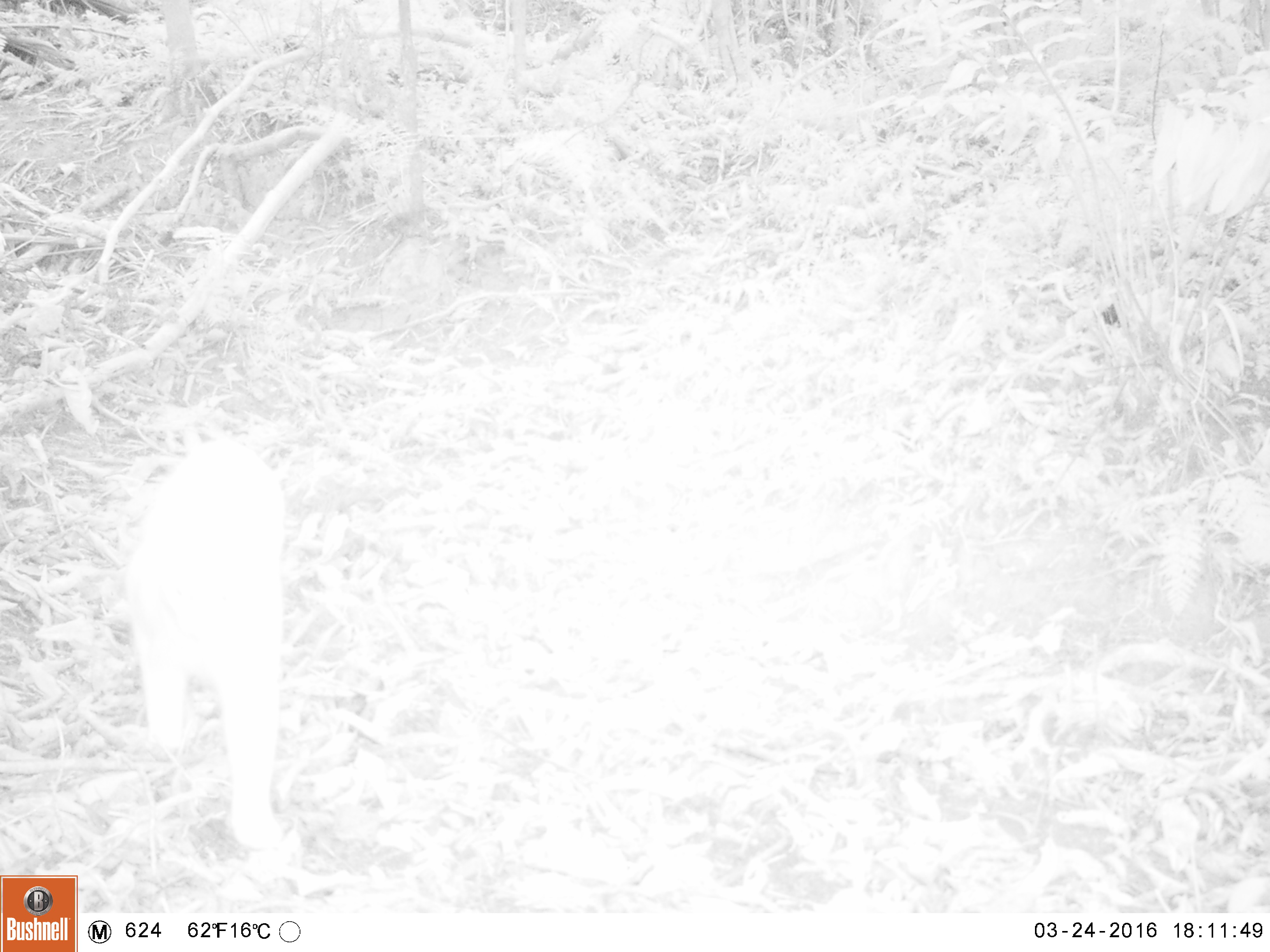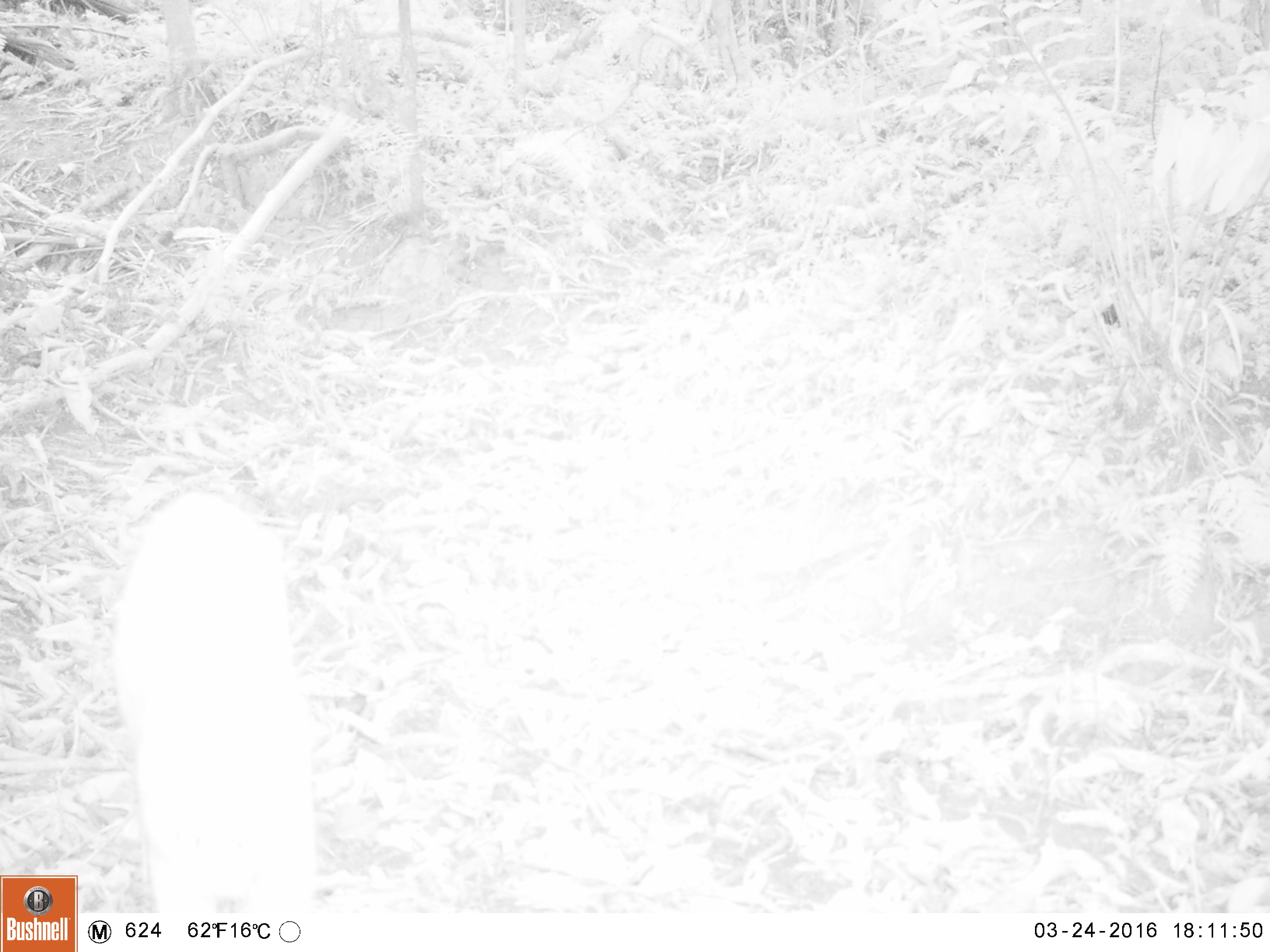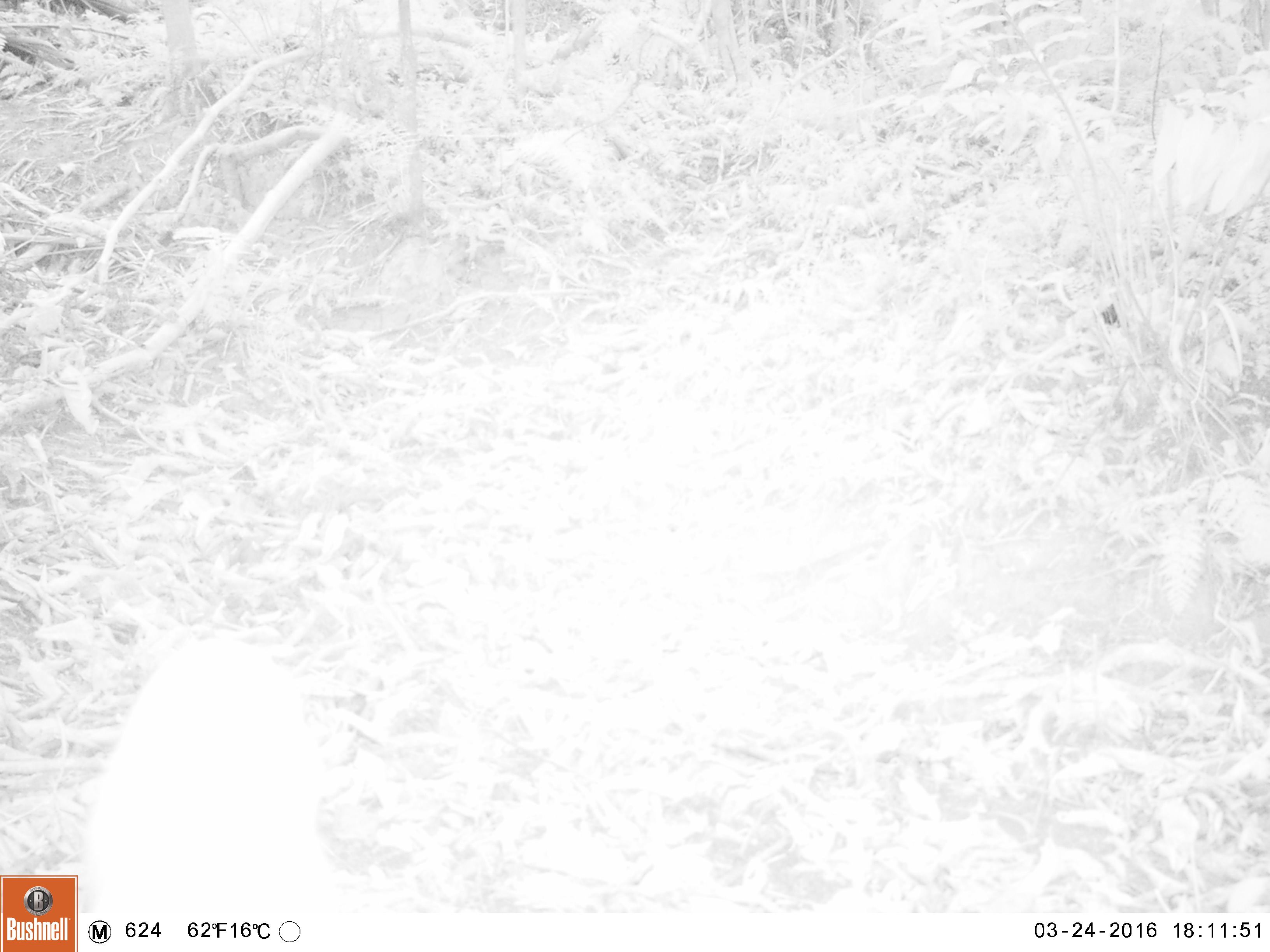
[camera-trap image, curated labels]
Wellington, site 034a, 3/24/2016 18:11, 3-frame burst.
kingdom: Animalia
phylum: Chordata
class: Mammalia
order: Carnivora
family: Felidae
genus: Felis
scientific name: Felis catus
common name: cat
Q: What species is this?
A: Cat (Felis catus).